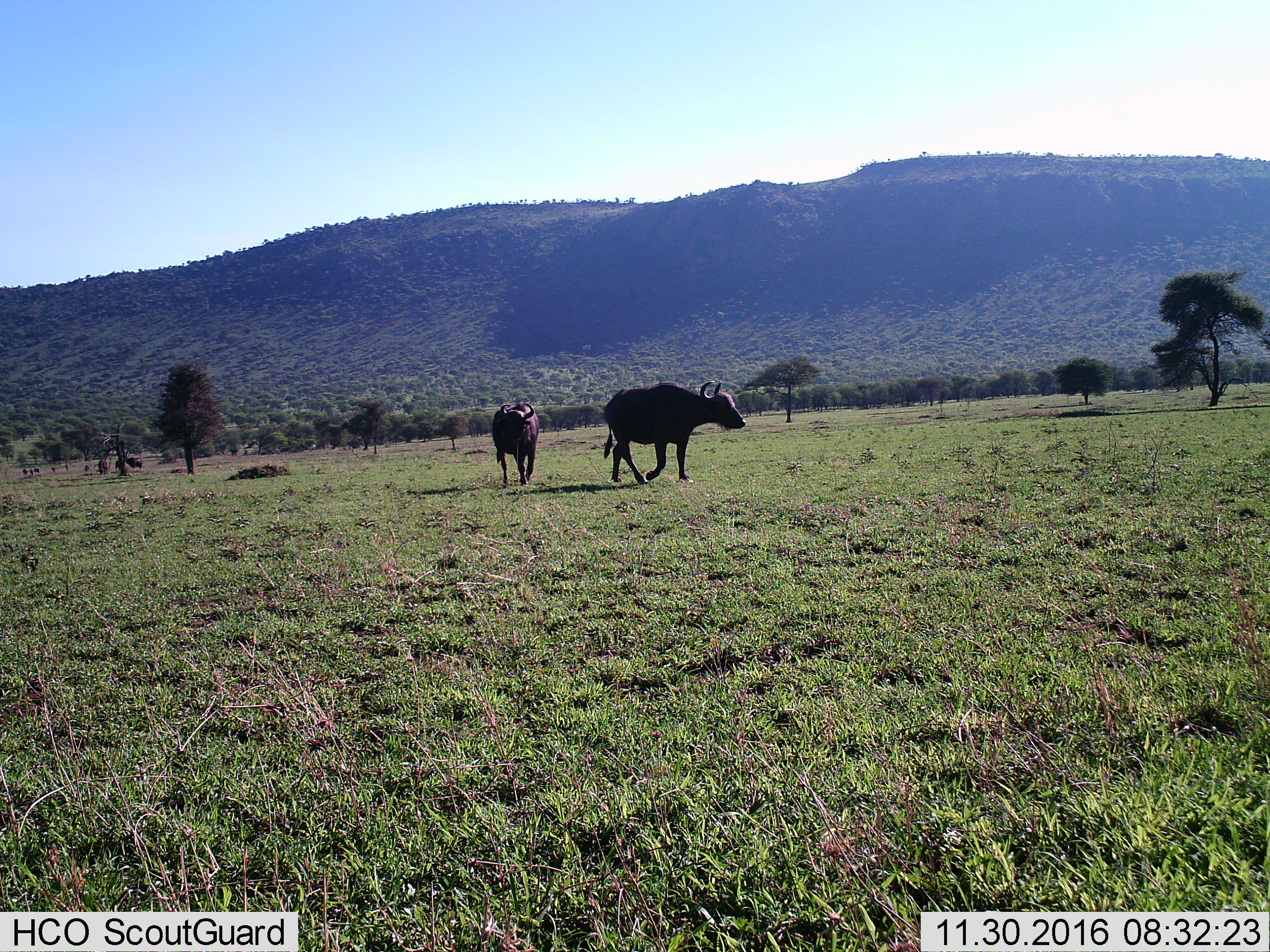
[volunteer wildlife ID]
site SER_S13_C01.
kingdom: Animalia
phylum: Chordata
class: Mammalia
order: Artiodactyla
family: Bovidae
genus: Syncerus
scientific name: Syncerus caffer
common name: african buffalo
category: buffalo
Buffalo (african buffalo) (Syncerus caffer), count 2. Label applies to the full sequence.